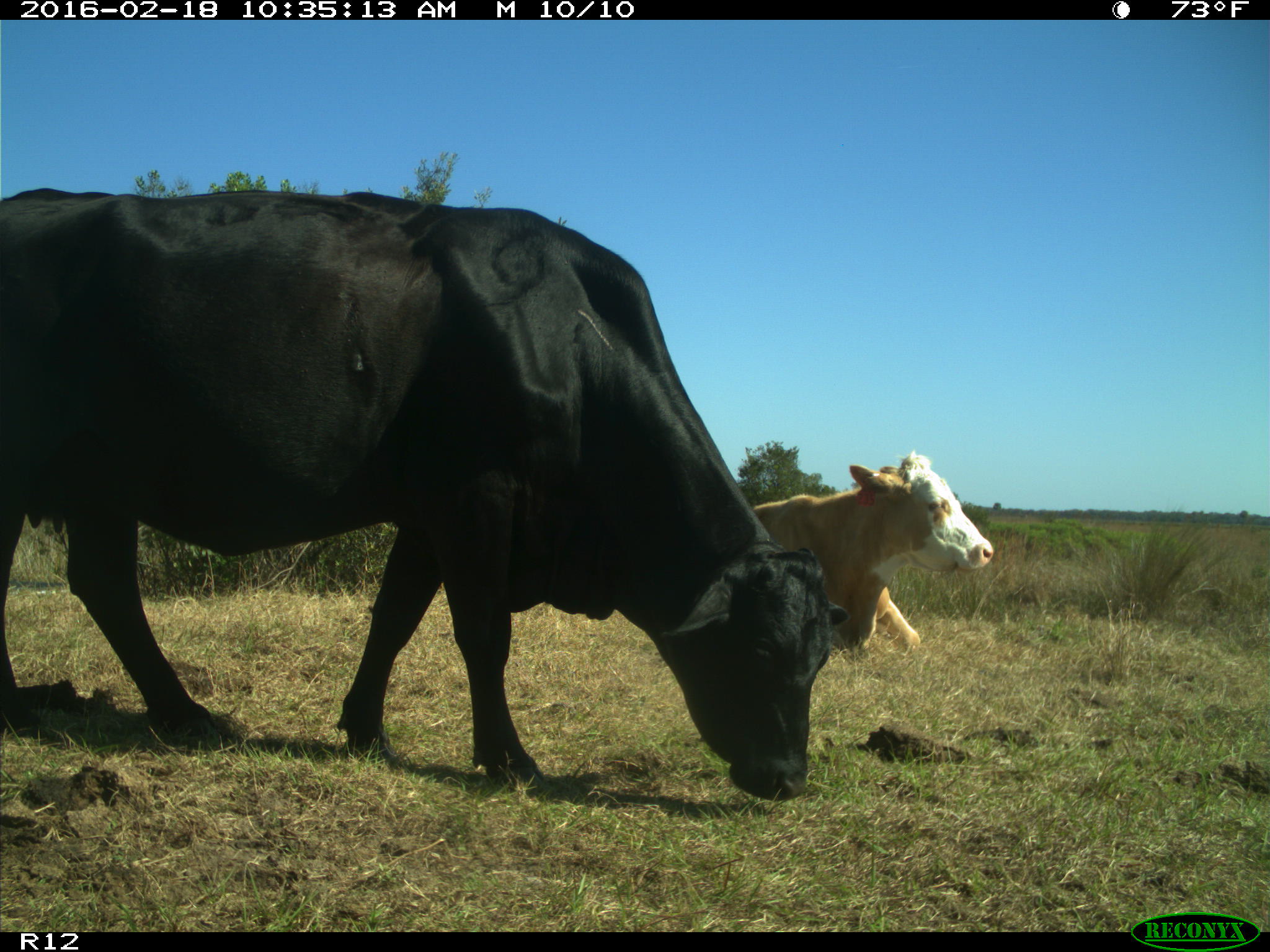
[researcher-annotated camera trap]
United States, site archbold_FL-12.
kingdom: Animalia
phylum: Chordata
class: Mammalia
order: Artiodactyla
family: Bovidae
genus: Bos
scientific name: Bos taurus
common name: domestic cow